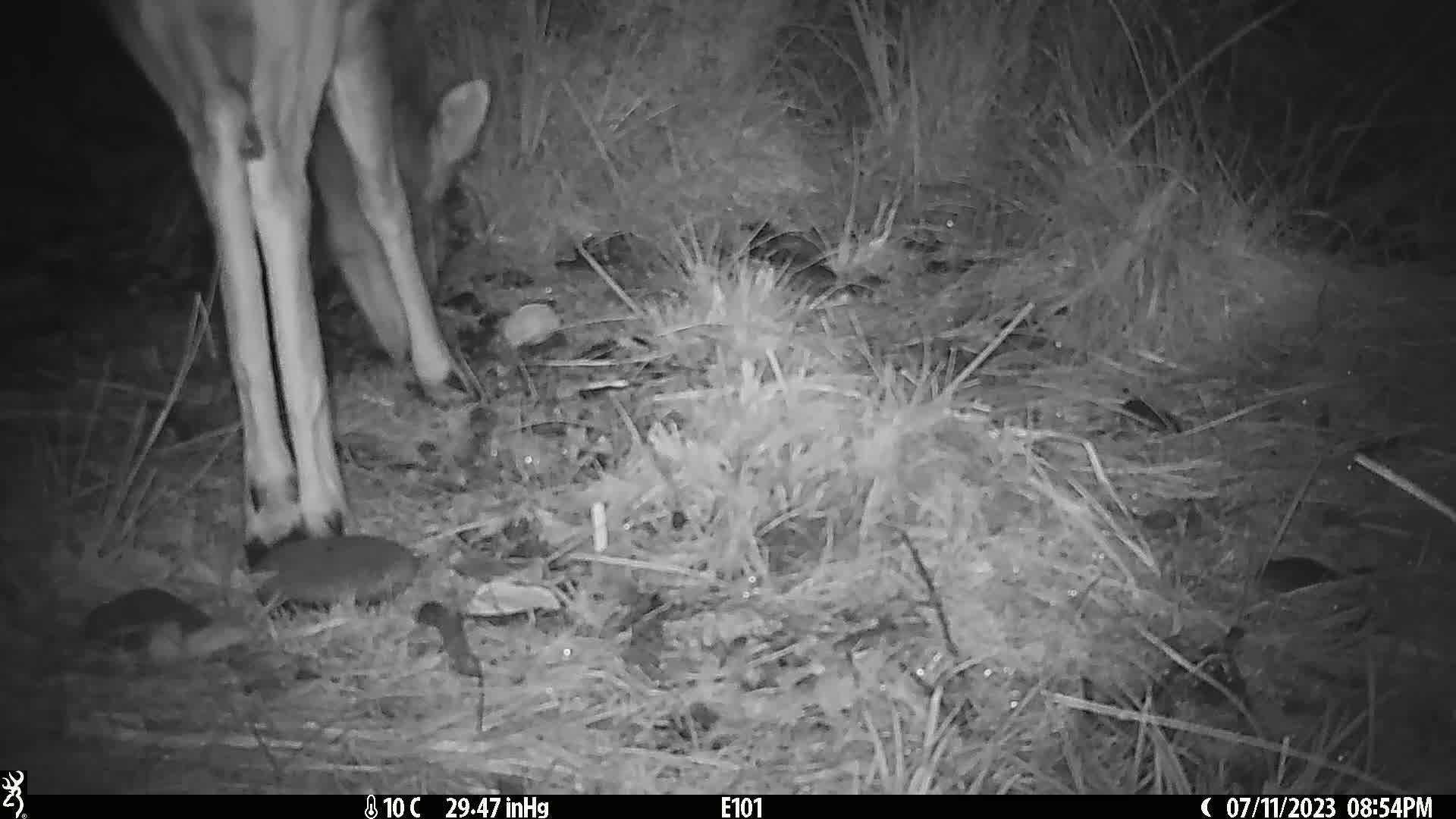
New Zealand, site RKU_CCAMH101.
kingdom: Animalia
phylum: Chordata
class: Mammalia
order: Artiodactyla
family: Cervidae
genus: Odocoileus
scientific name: Odocoileus virginianus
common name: white-tailed deer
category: white tailed deer